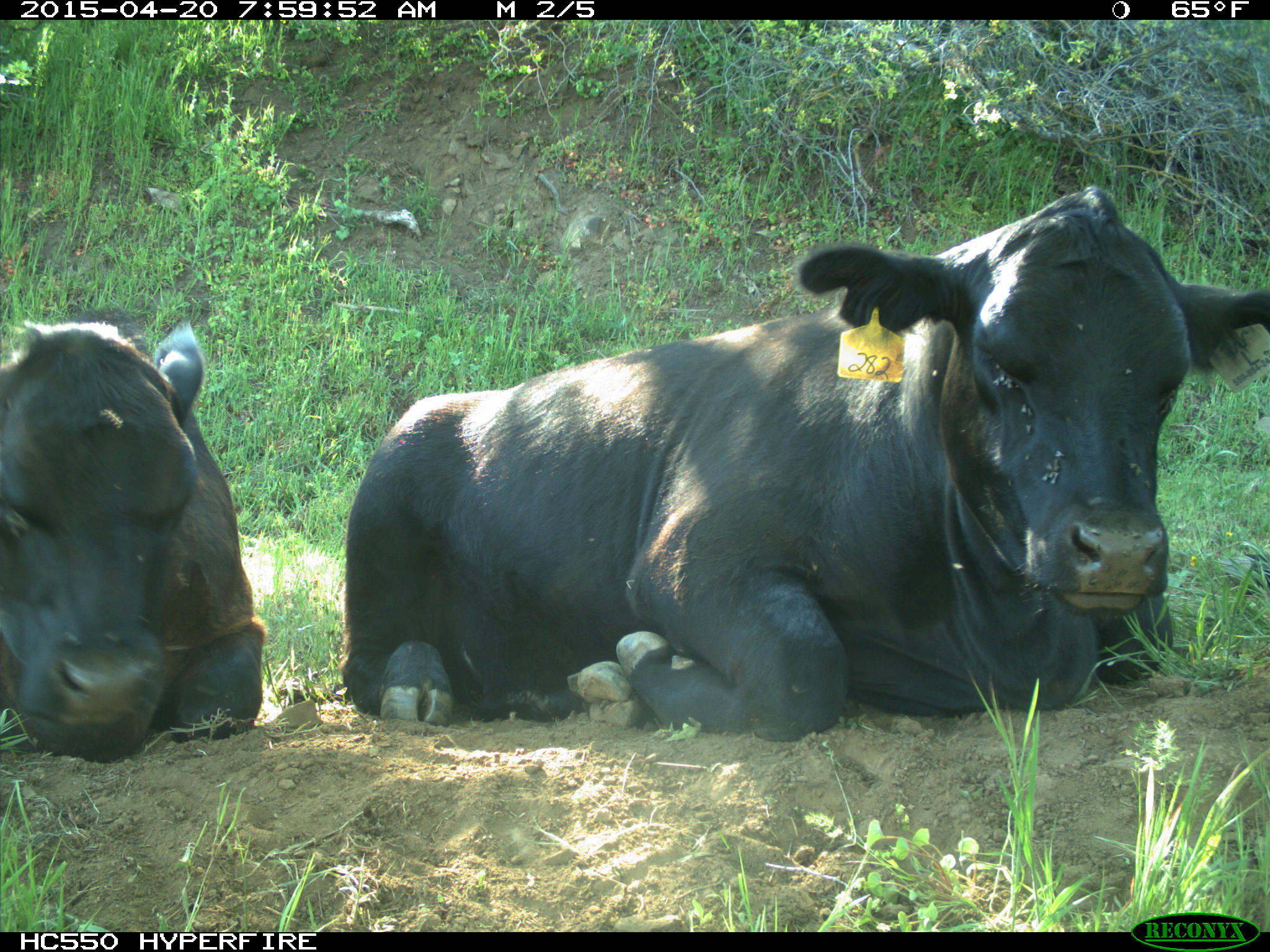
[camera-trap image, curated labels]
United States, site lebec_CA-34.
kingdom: Animalia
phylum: Chordata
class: Mammalia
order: Artiodactyla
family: Bovidae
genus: Bos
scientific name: Bos taurus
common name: domestic cow